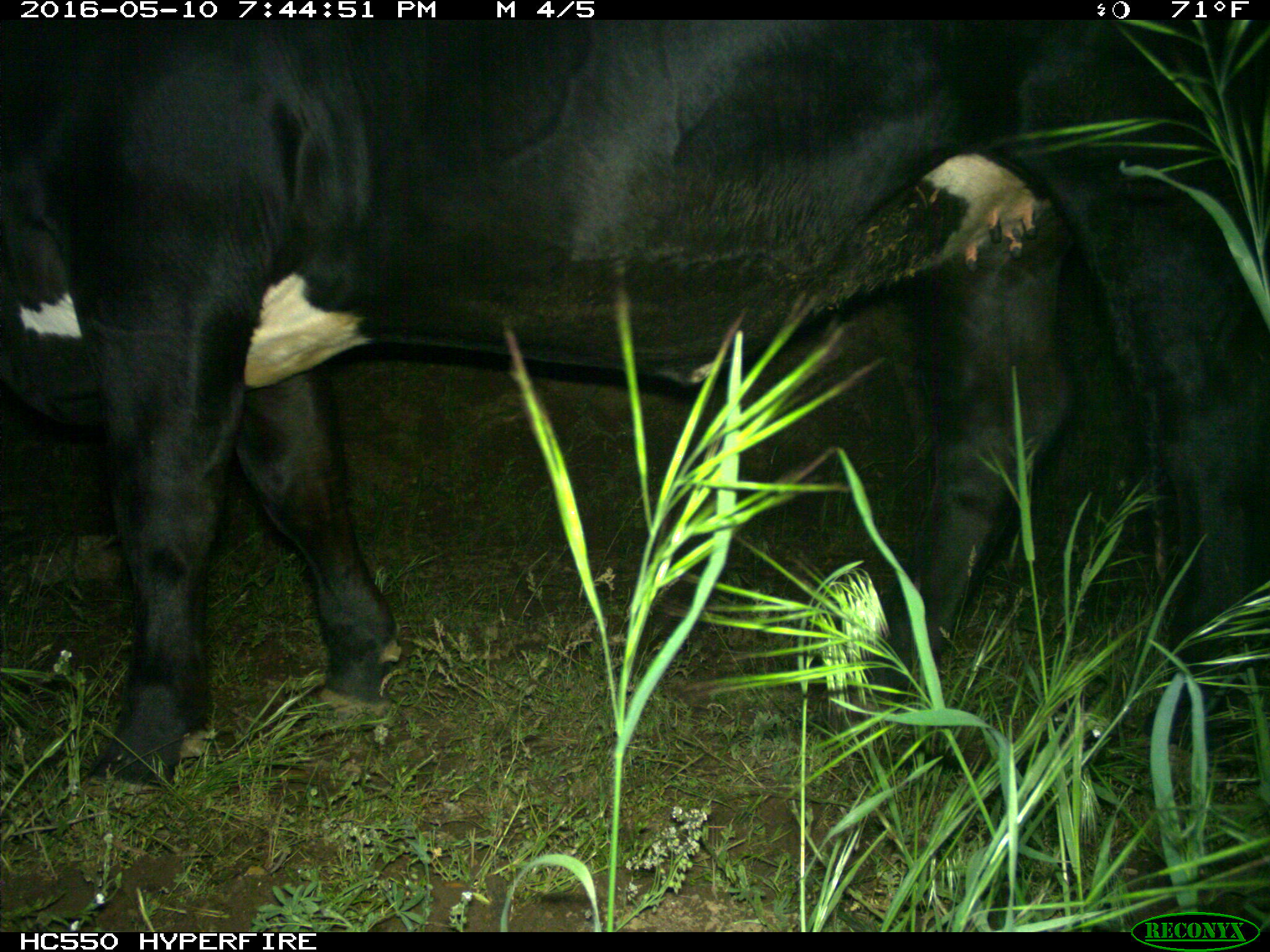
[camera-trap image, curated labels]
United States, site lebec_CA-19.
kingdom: Animalia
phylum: Chordata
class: Mammalia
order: Artiodactyla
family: Bovidae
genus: Bos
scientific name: Bos taurus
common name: domestic cow